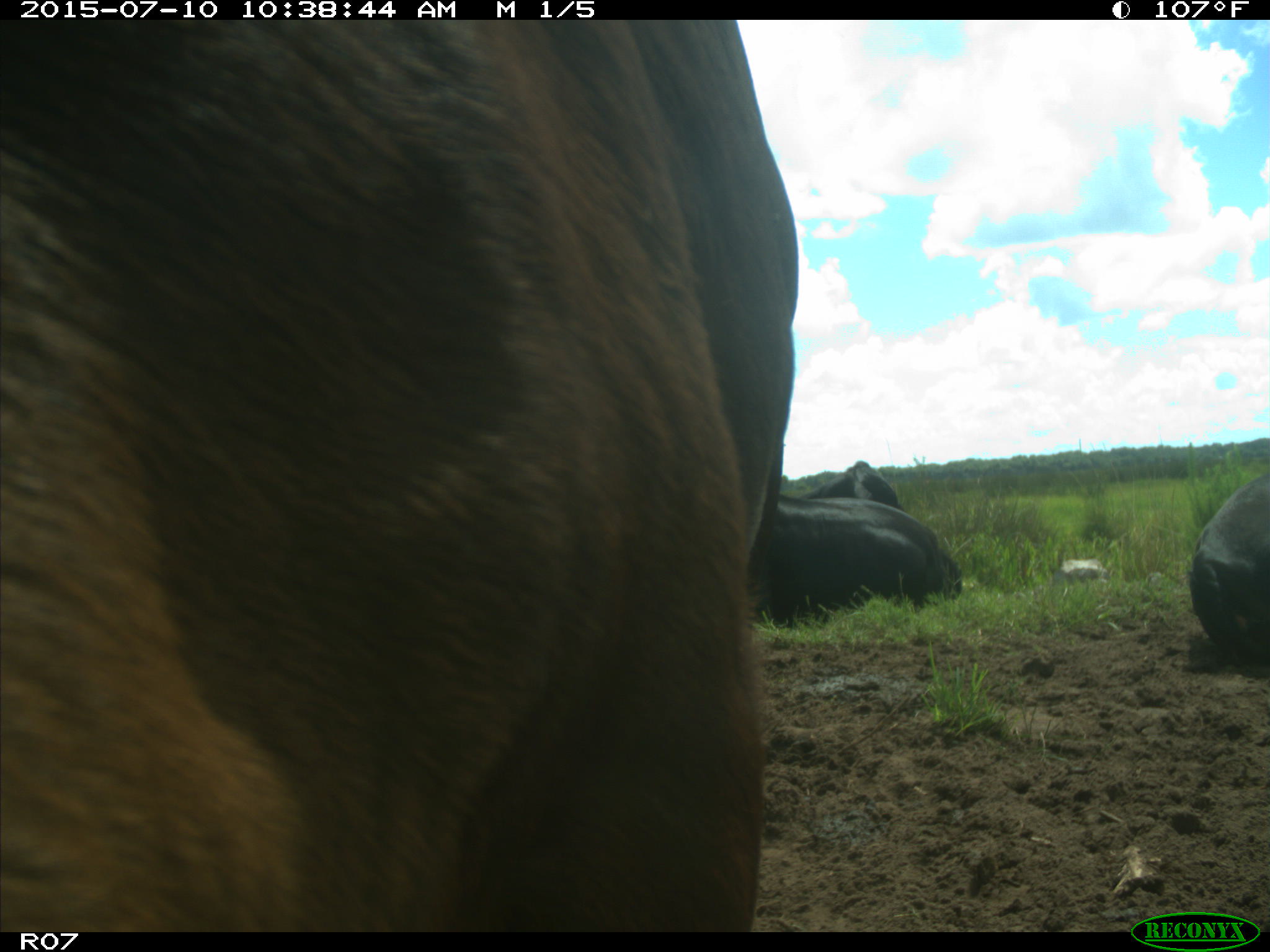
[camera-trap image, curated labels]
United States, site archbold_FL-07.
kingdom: Animalia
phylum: Chordata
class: Mammalia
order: Artiodactyla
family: Bovidae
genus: Bos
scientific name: Bos taurus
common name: domestic cow